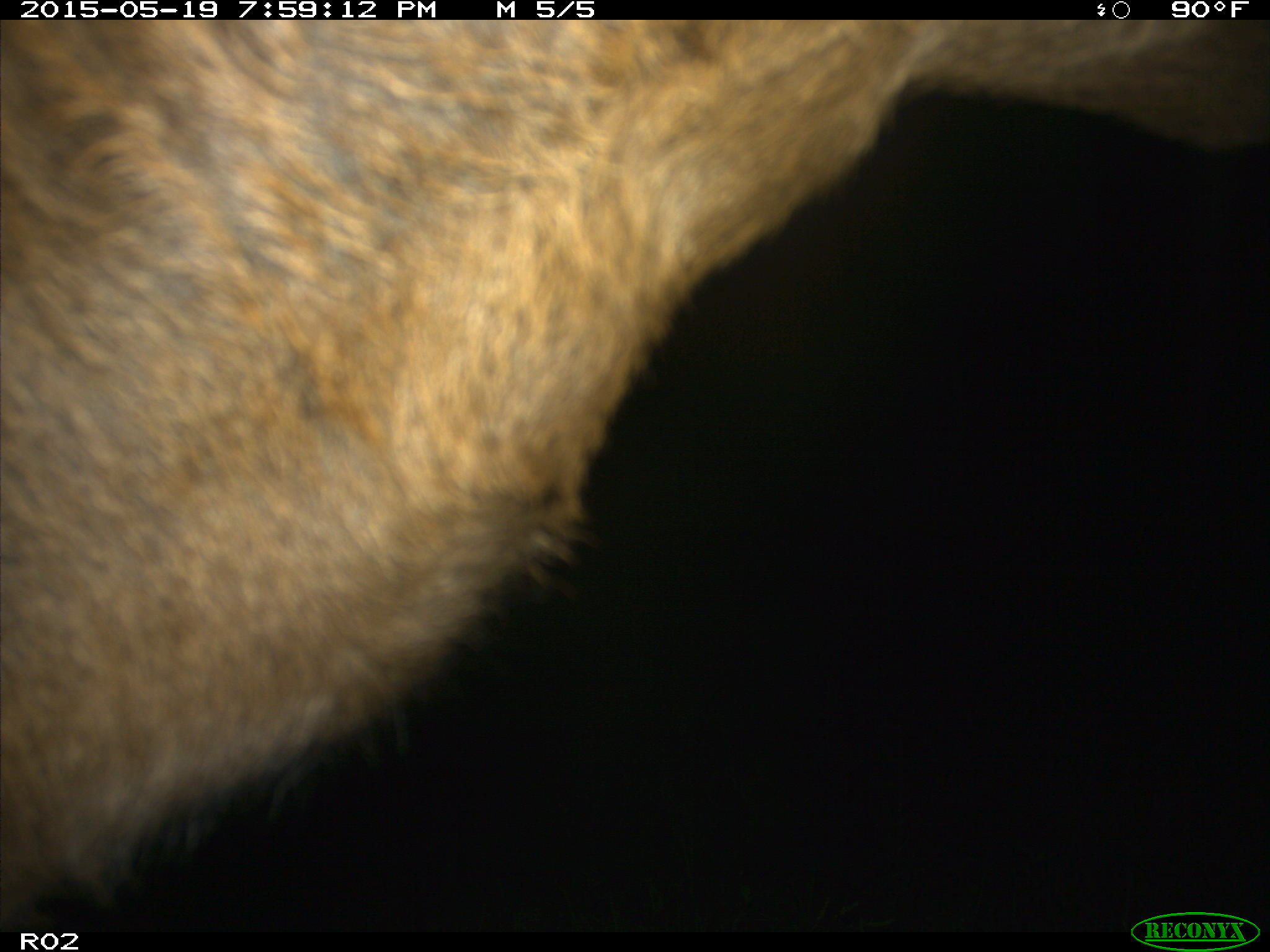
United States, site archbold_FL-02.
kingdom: Animalia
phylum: Chordata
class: Mammalia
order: Artiodactyla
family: Bovidae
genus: Bos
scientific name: Bos taurus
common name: domestic cow